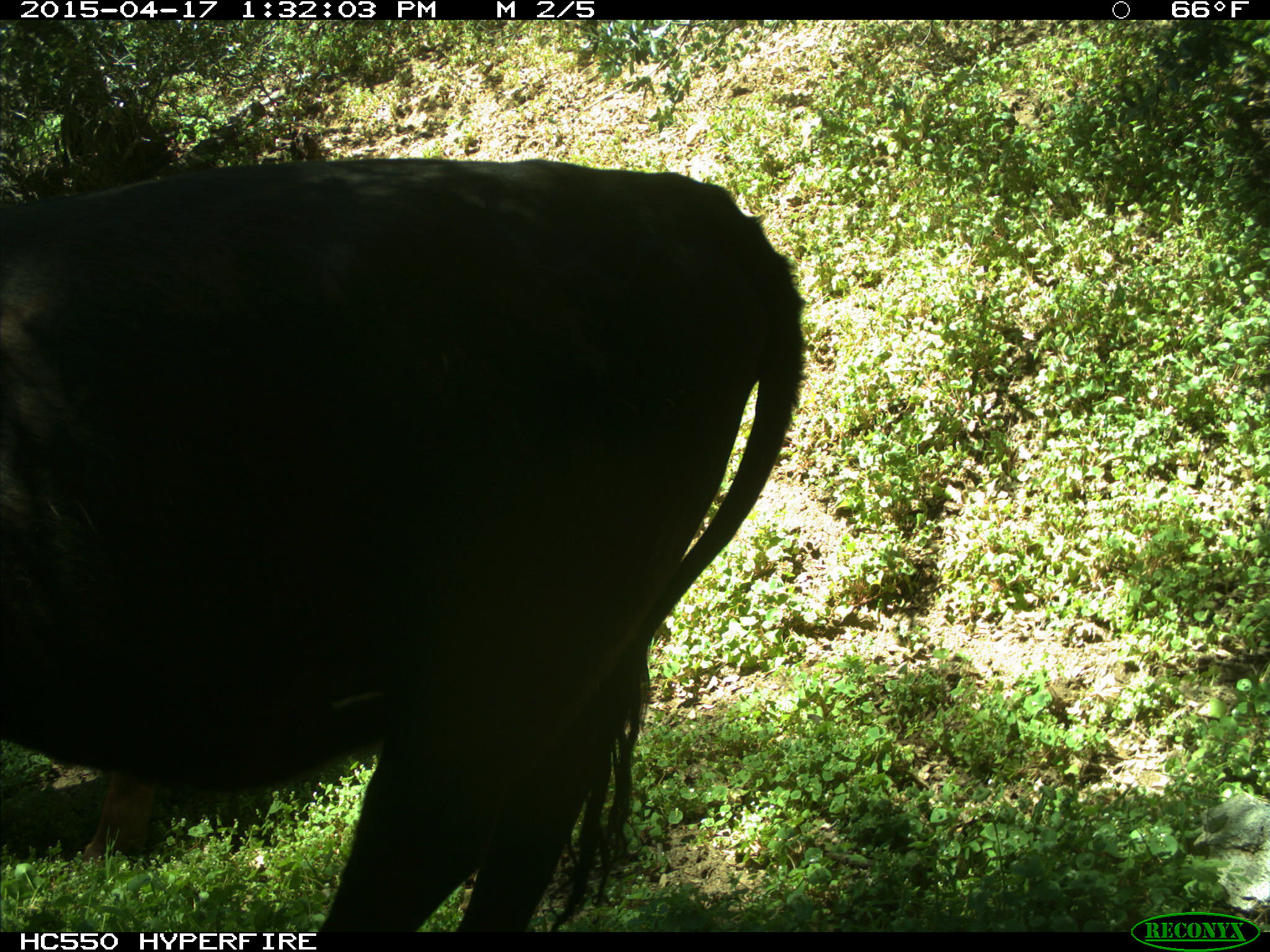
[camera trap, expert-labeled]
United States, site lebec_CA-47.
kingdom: Animalia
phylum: Chordata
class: Mammalia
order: Artiodactyla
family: Bovidae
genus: Bos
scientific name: Bos taurus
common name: domestic cow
Bos taurus (domestic cow).